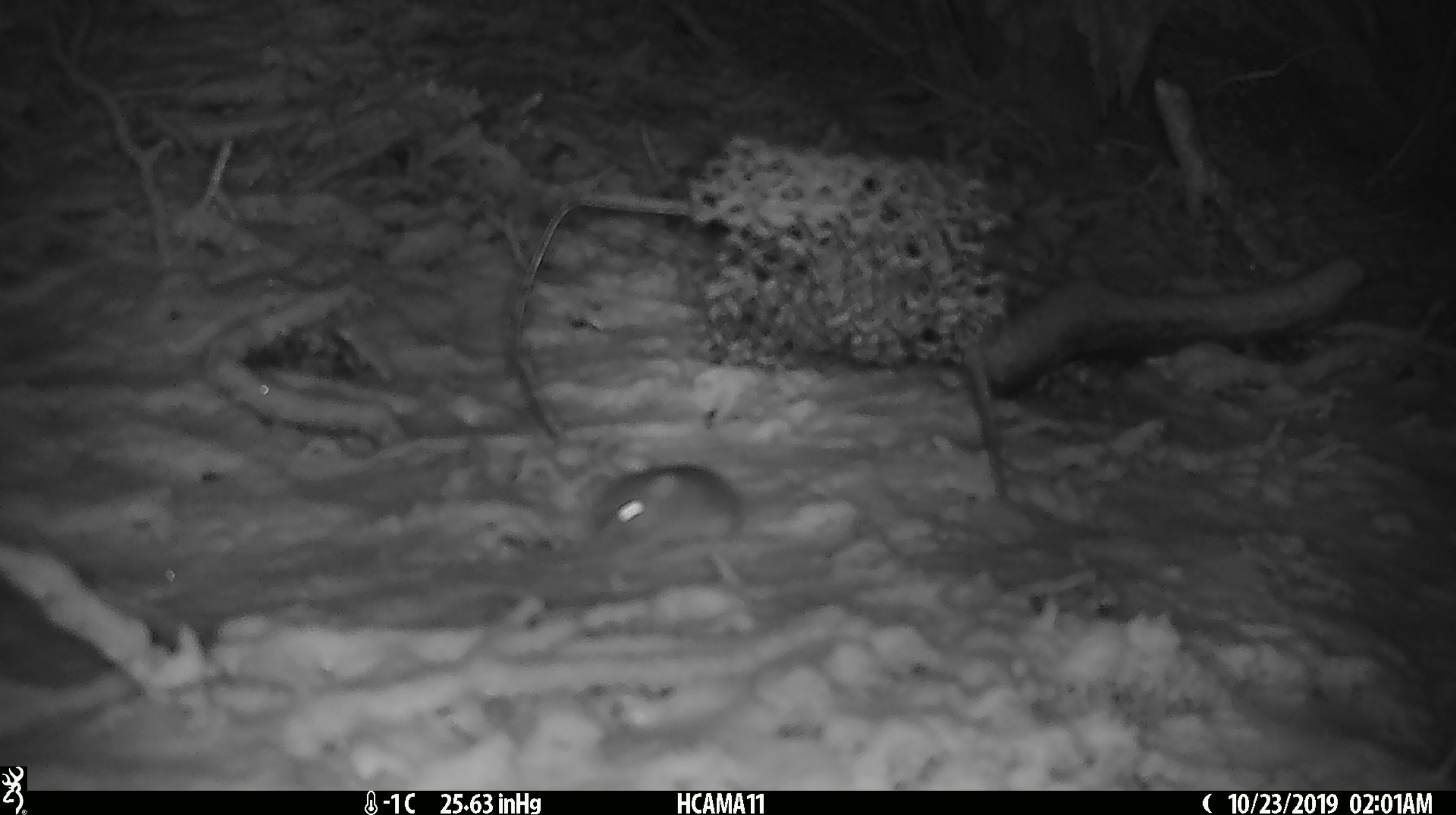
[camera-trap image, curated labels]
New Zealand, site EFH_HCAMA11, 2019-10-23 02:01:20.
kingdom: Animalia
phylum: Chordata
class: Mammalia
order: Rodentia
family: Muridae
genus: Mus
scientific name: Mus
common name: mouse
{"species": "mouse (Mus)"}